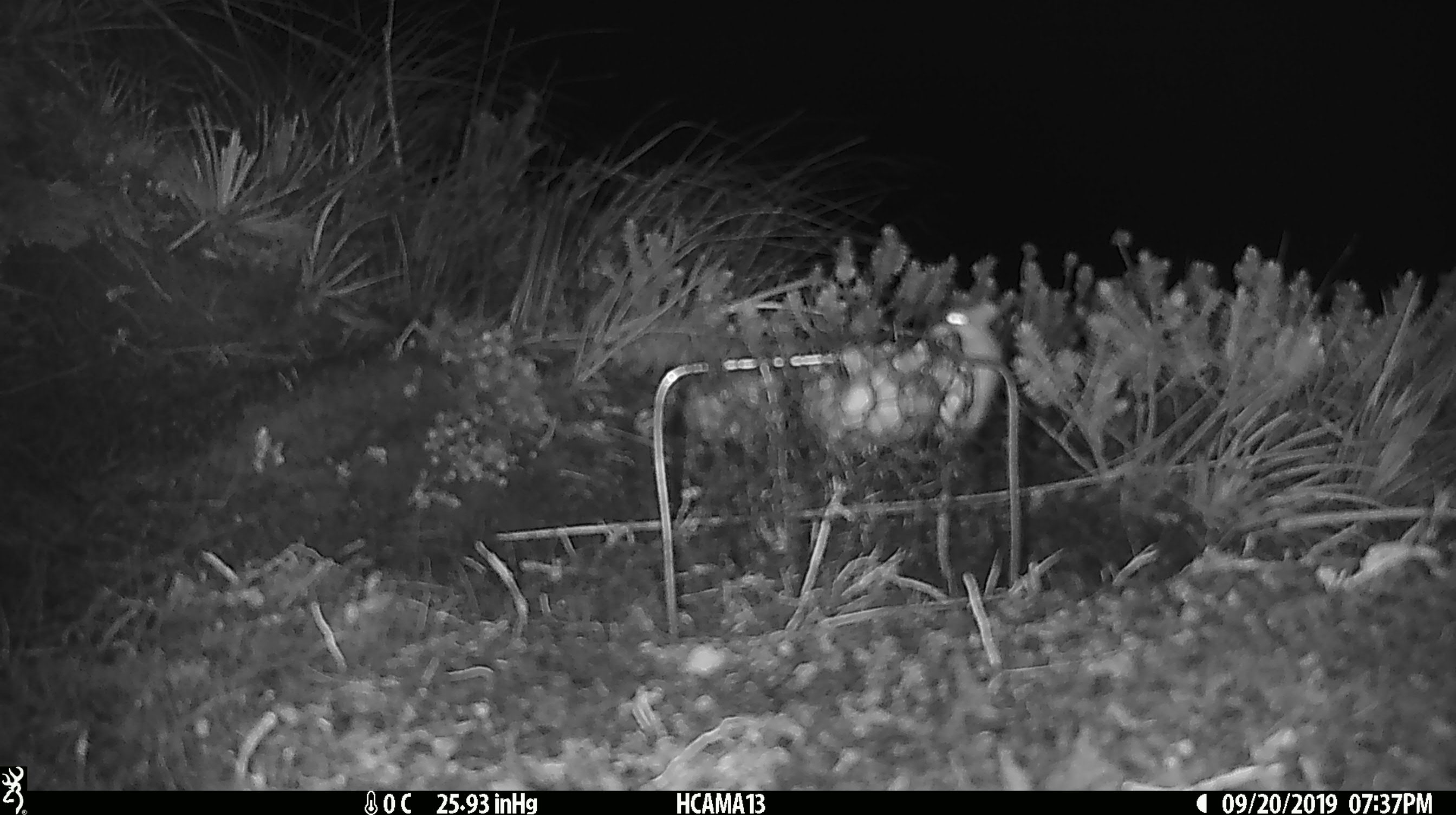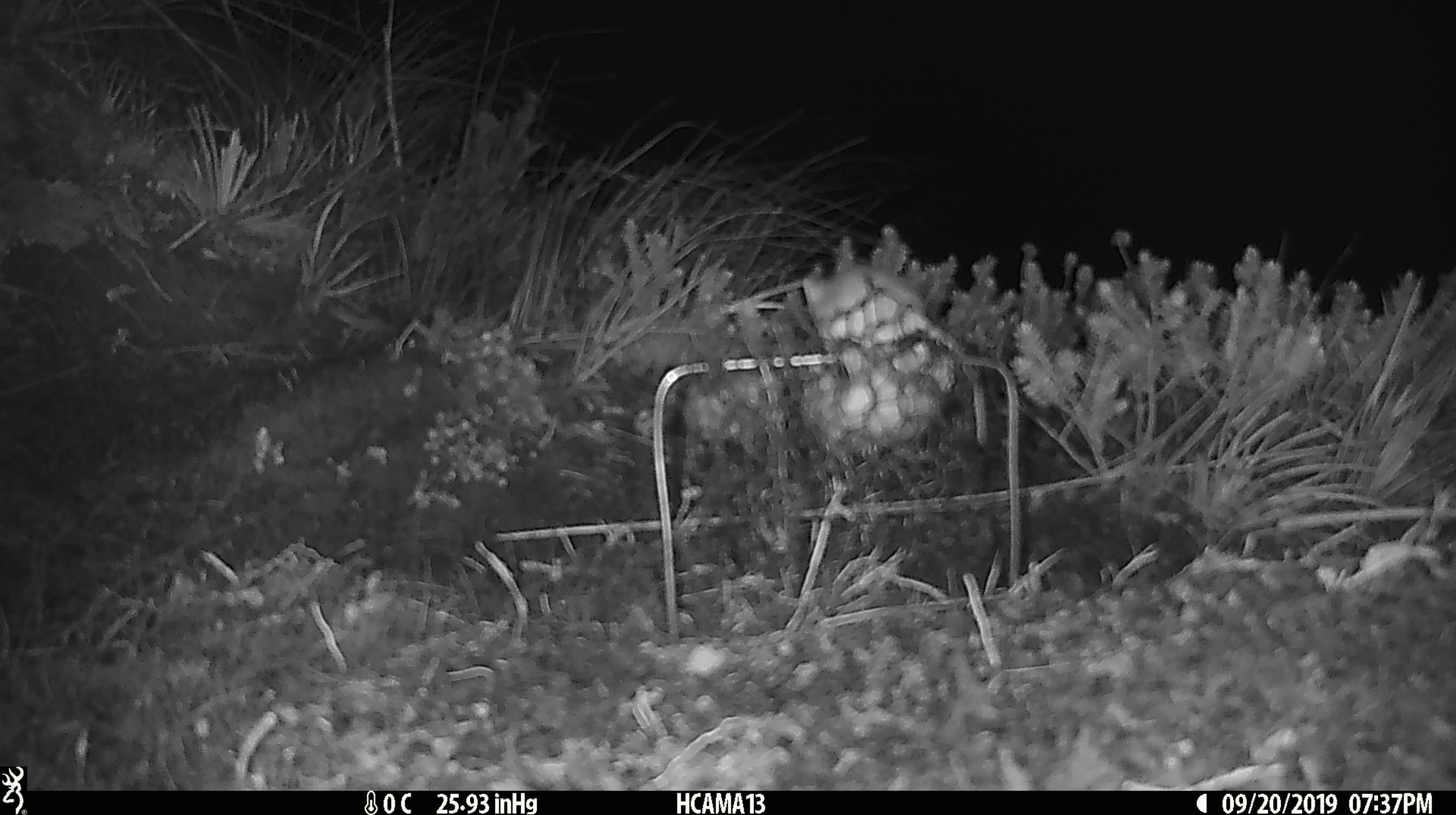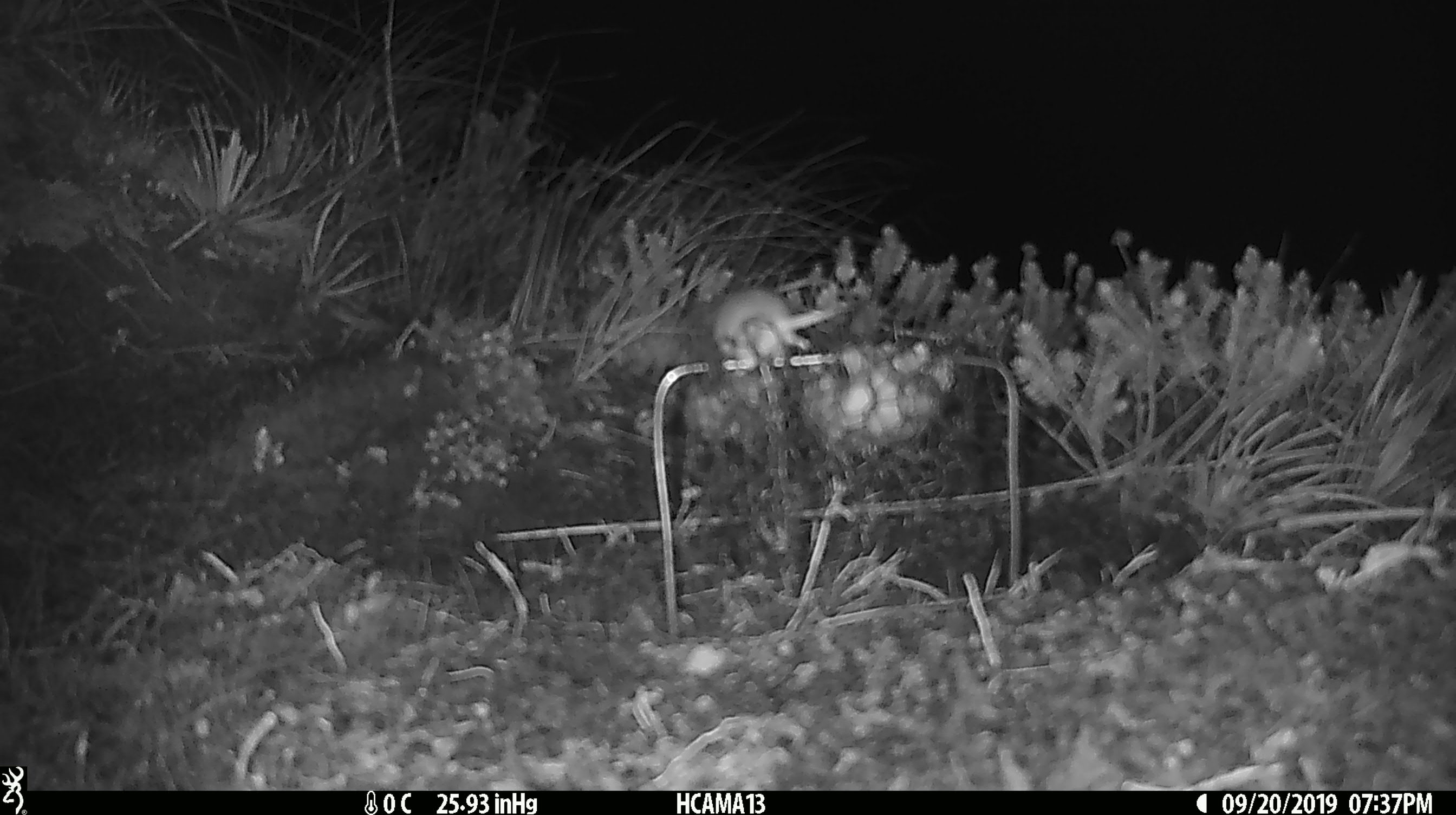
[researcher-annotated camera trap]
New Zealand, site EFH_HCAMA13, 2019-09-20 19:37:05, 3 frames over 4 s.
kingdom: Animalia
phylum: Chordata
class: Mammalia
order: Rodentia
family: Muridae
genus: Mus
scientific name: Mus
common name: mouse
Mouse (Mus).